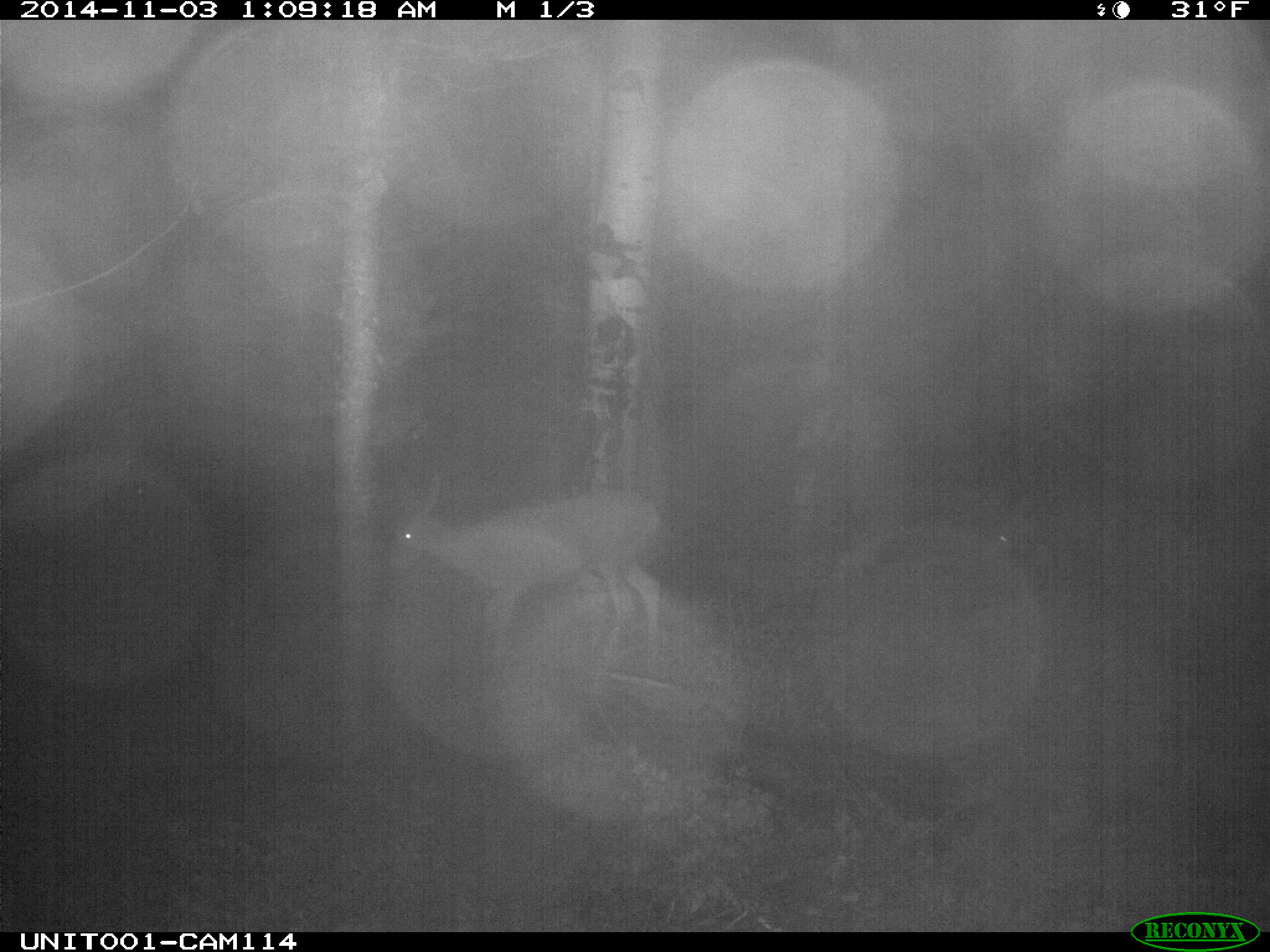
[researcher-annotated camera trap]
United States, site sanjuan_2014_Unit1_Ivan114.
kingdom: Animalia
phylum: Chordata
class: Mammalia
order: Artiodactyla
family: Cervidae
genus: Odocoileus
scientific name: Odocoileus hemionus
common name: mule deer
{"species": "Odocoileus hemionus (mule deer)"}